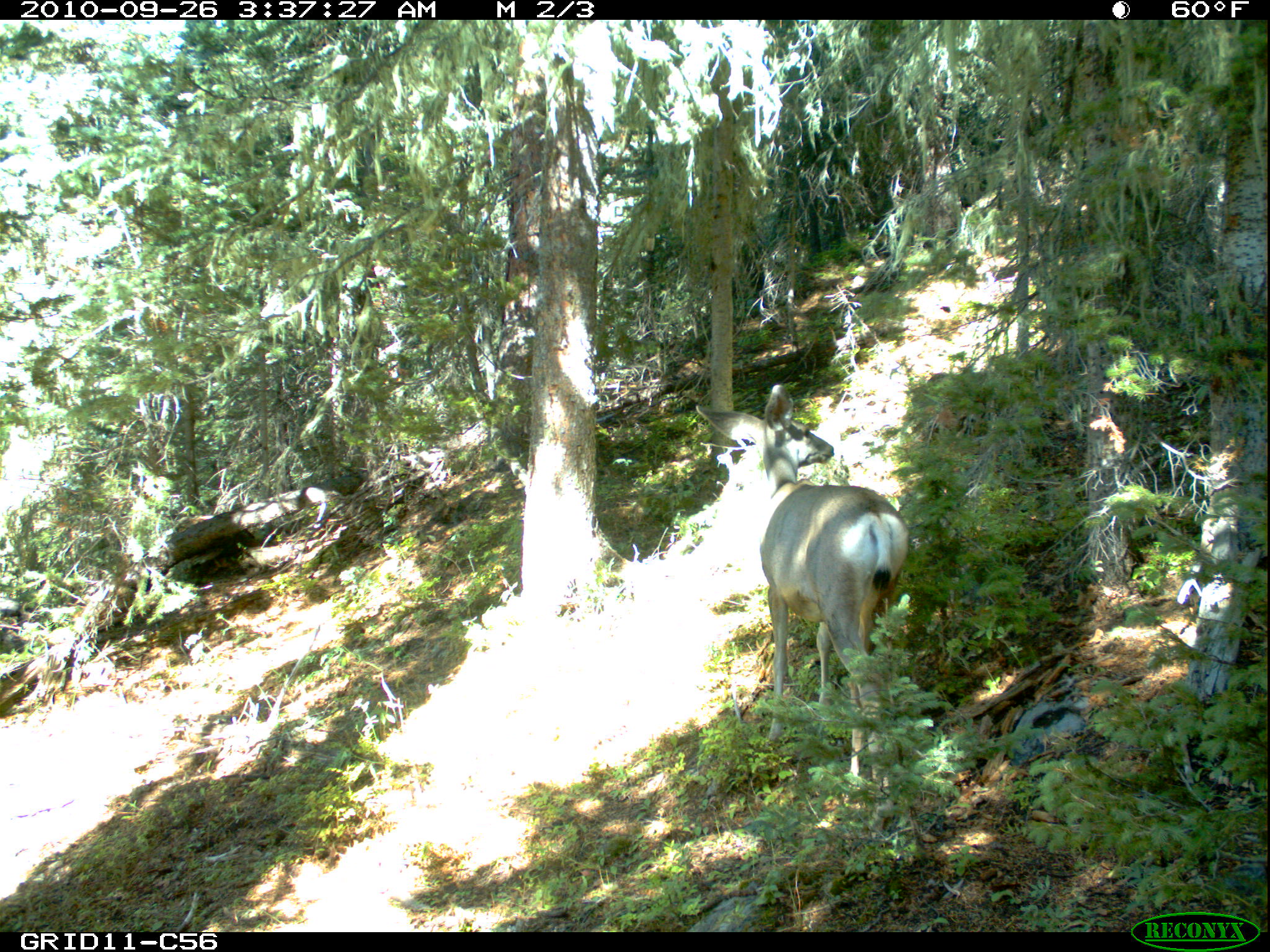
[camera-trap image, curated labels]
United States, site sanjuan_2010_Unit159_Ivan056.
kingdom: Animalia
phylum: Chordata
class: Mammalia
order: Artiodactyla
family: Cervidae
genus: Odocoileus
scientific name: Odocoileus hemionus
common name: mule deer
Odocoileus hemionus (mule deer).